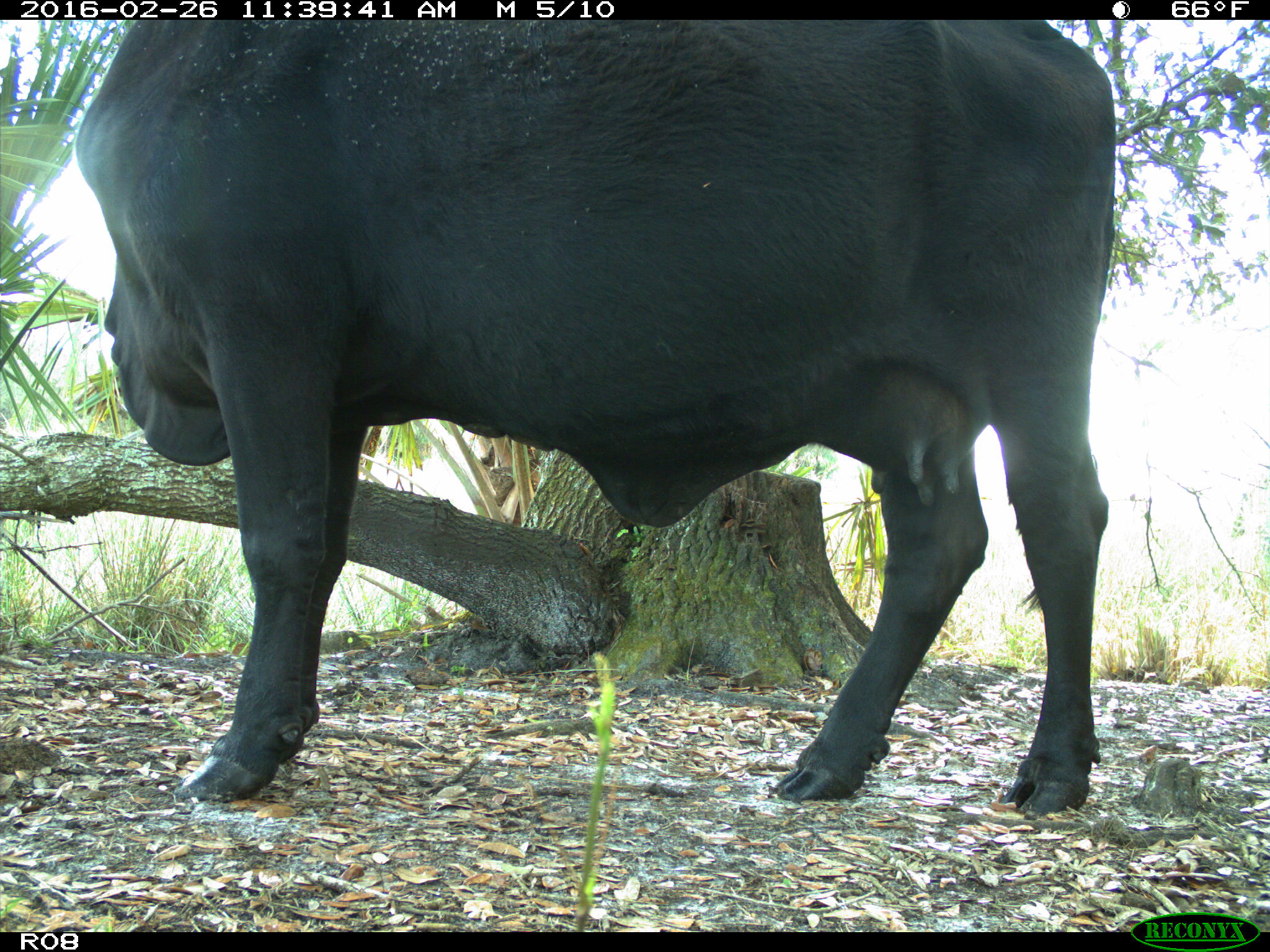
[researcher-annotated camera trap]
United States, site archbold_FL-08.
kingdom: Animalia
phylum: Chordata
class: Mammalia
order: Artiodactyla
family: Bovidae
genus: Bos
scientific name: Bos taurus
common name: domestic cow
Bos taurus (domestic cow).